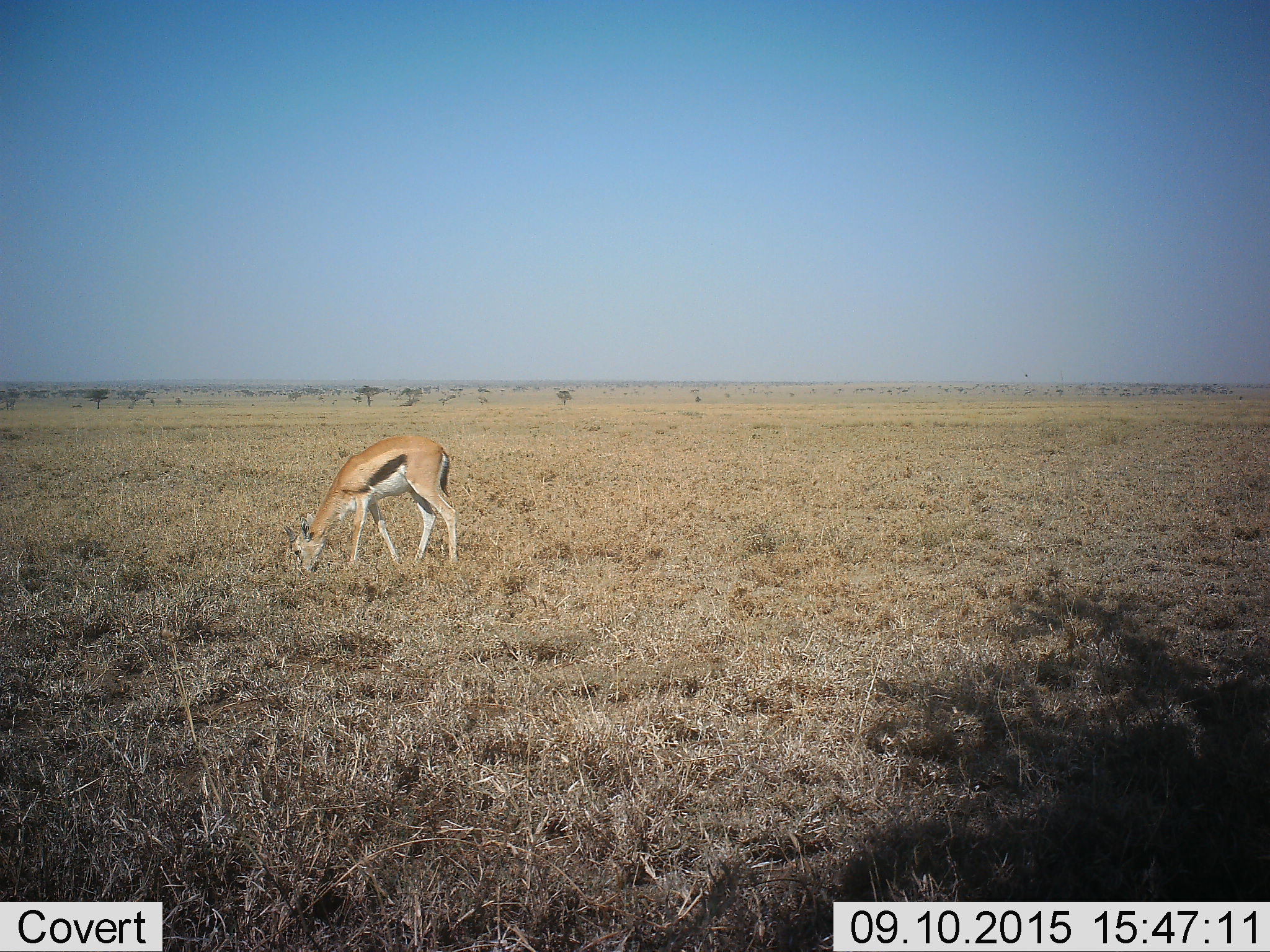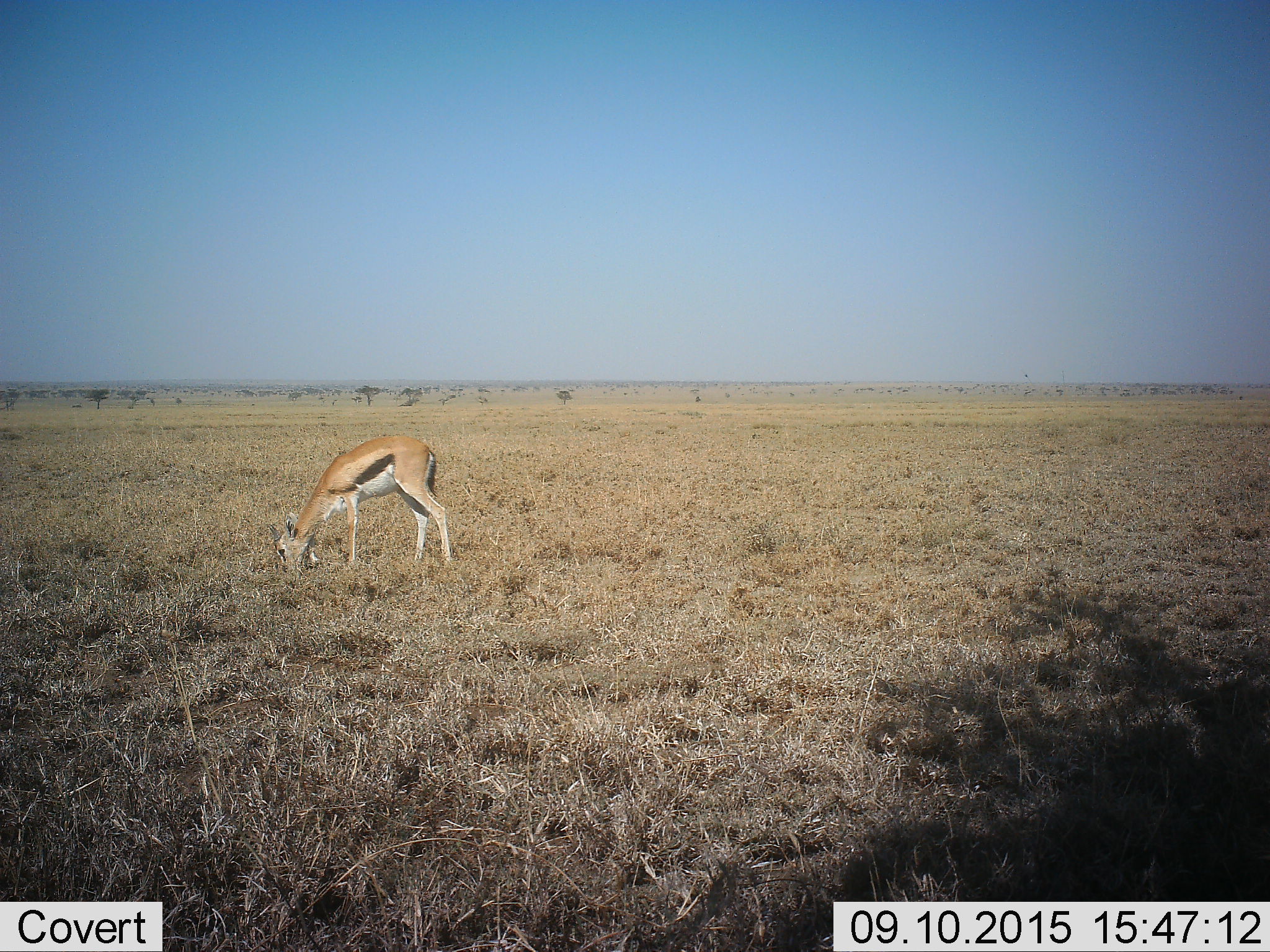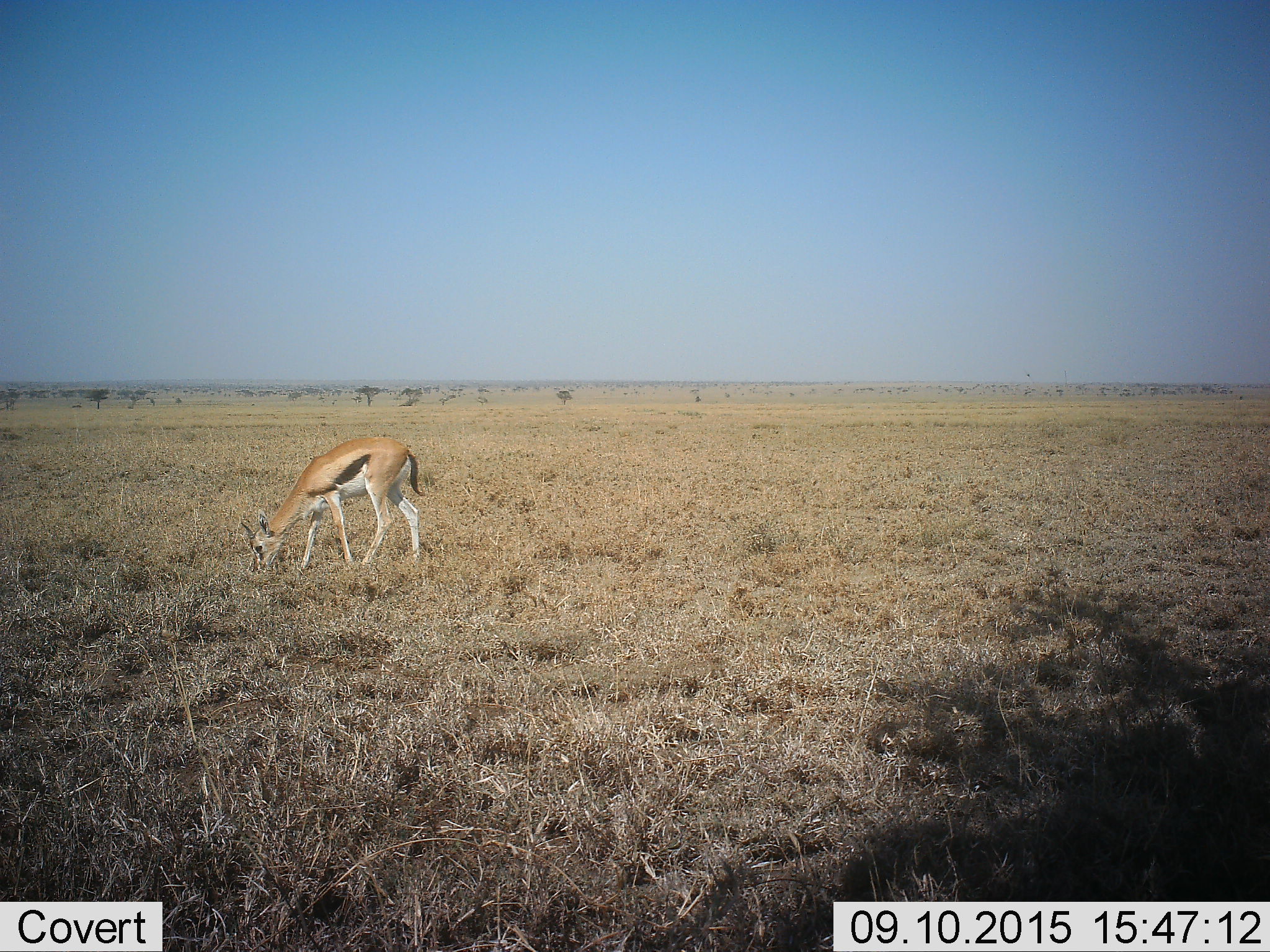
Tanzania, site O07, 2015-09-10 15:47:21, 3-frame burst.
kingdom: Animalia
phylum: Chordata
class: Mammalia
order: Artiodactyla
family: Bovidae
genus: Eudorcas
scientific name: Eudorcas thomsonii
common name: thomson's gazelle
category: gazellethomsons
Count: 1.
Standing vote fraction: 25%.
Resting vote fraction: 0%.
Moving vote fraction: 38%.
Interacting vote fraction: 0%.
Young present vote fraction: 12%.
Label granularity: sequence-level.